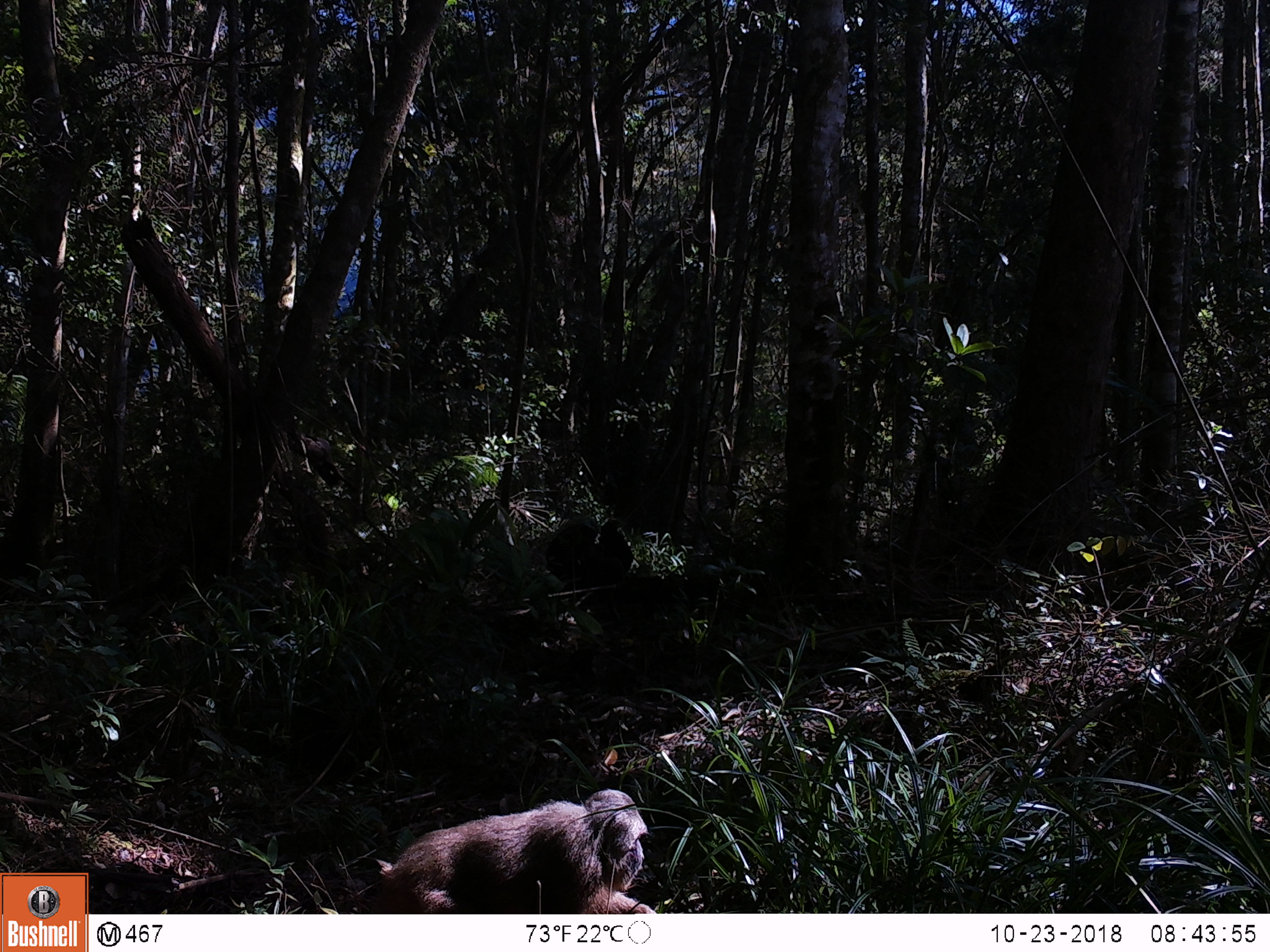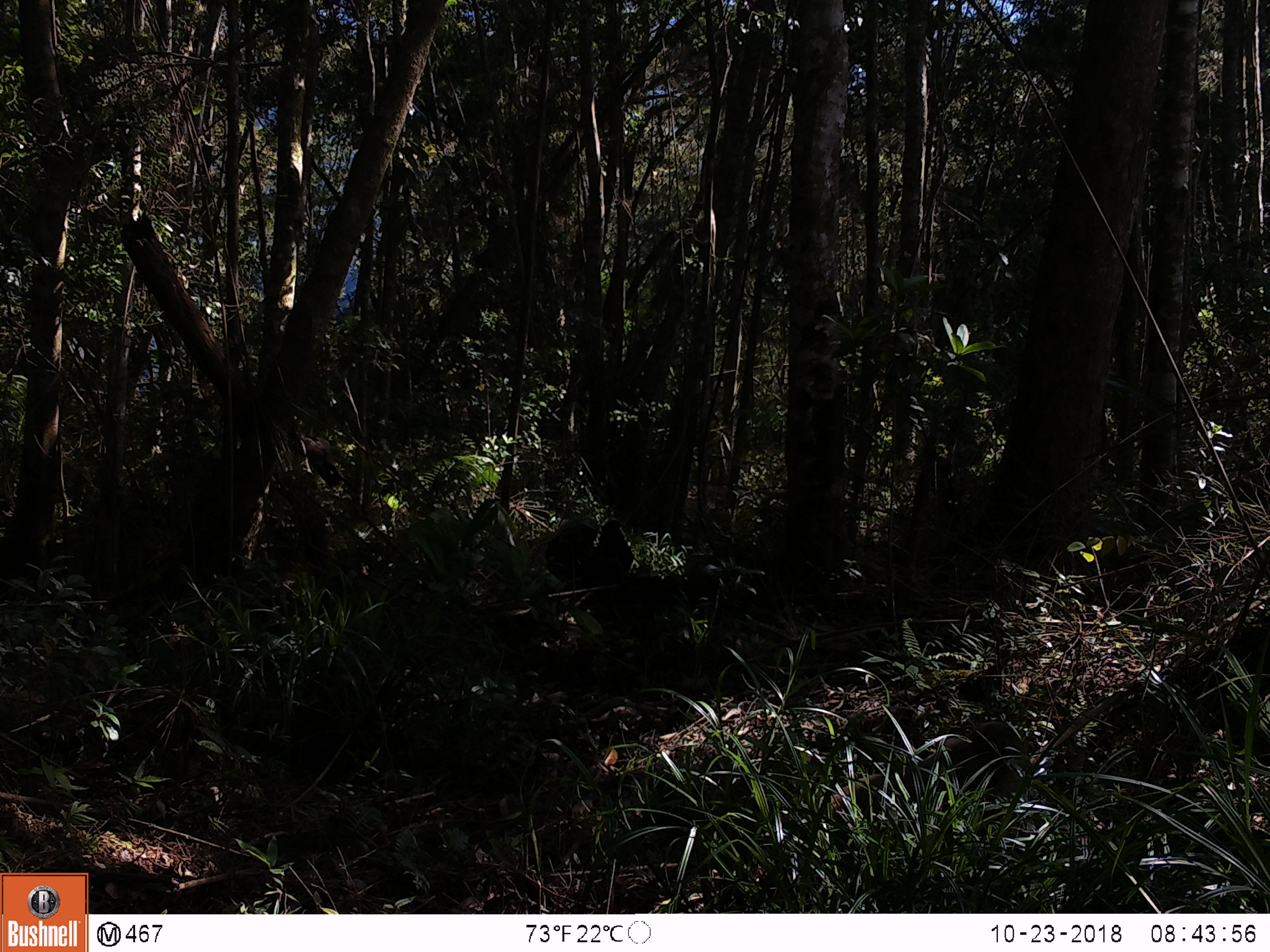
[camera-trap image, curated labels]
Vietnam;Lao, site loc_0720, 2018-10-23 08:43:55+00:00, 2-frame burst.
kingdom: Animalia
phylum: Chordata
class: Mammalia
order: Primates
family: Cercopithecidae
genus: Macaca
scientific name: Macaca arctoides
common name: stump-tailed macaque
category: stump tailed macaque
Stump tailed macaque (stump-tailed macaque) (Macaca arctoides). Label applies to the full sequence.